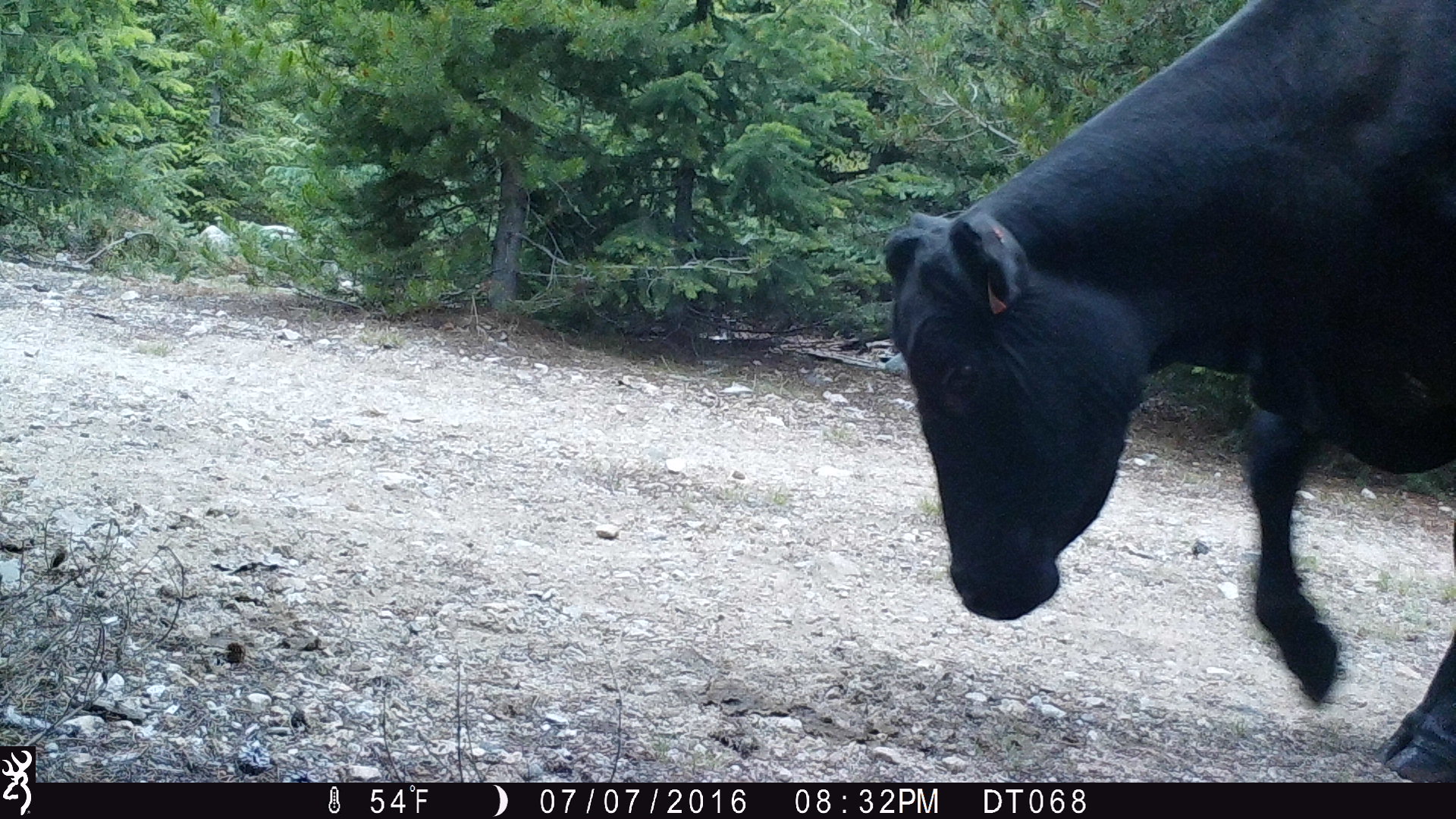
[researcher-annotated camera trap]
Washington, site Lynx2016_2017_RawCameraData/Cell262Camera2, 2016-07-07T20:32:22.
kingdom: Animalia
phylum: Chordata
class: Mammalia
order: Artiodactyla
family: Bovidae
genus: Bos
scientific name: Bos taurus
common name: domestic cattle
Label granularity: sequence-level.